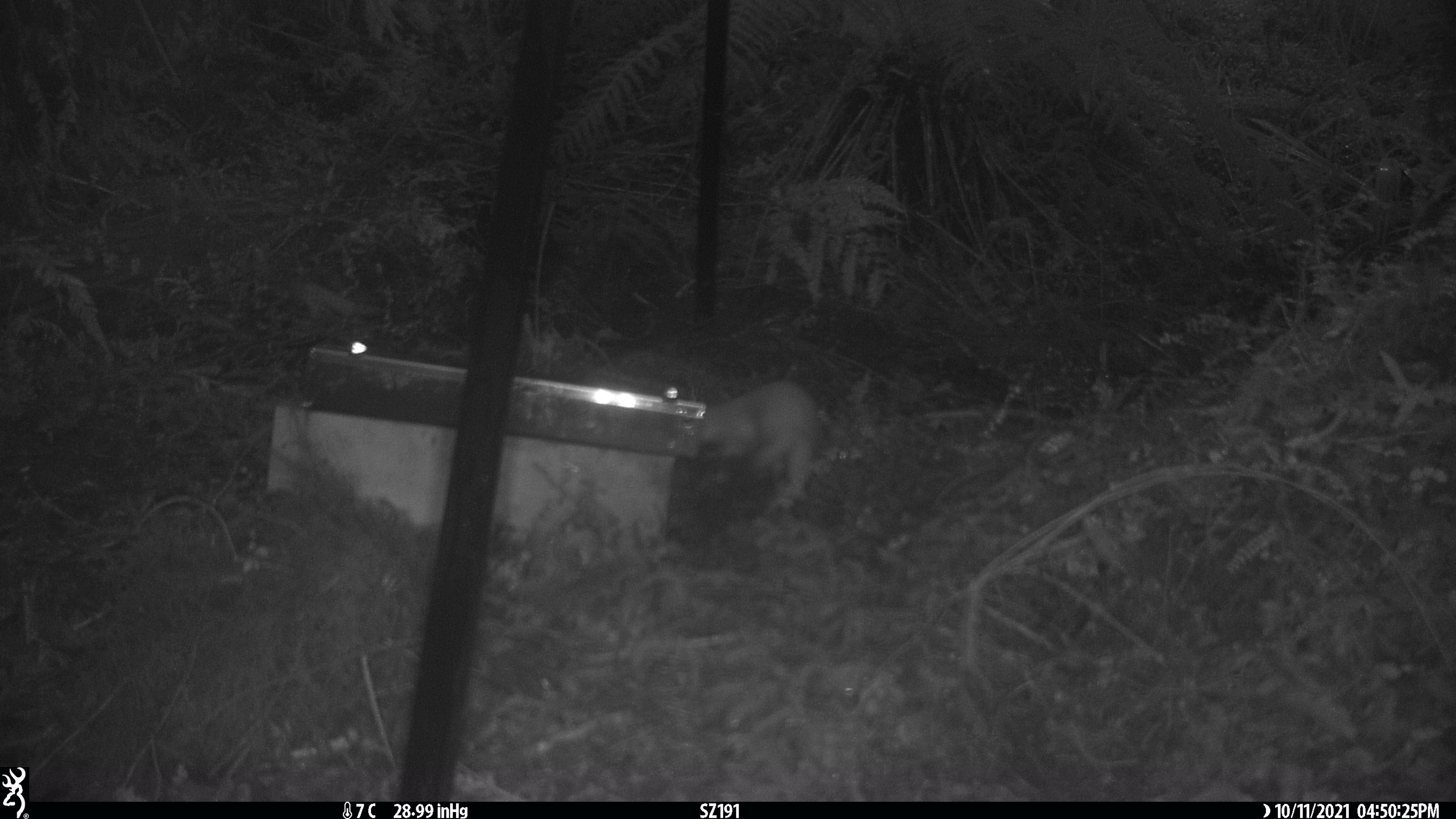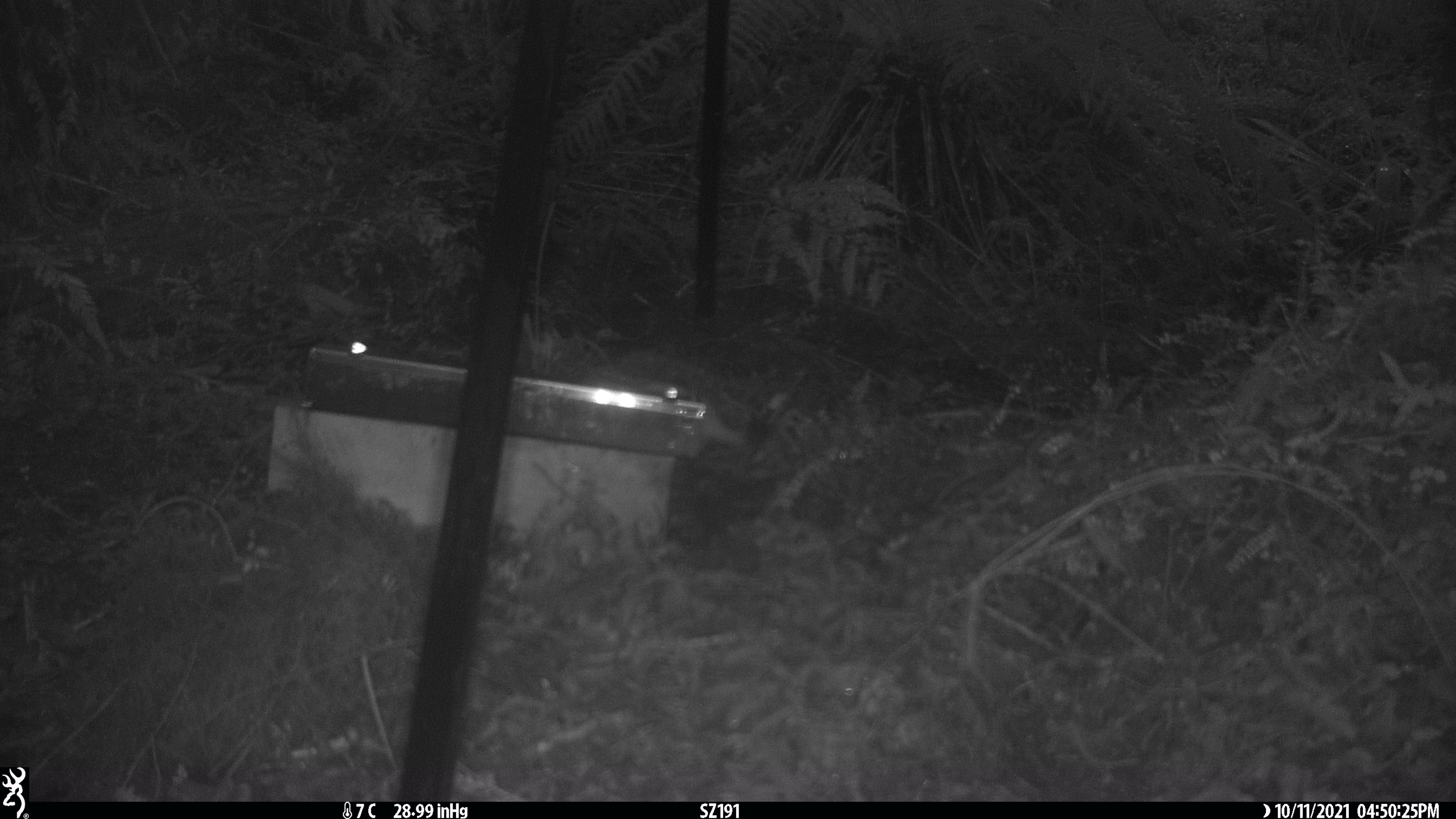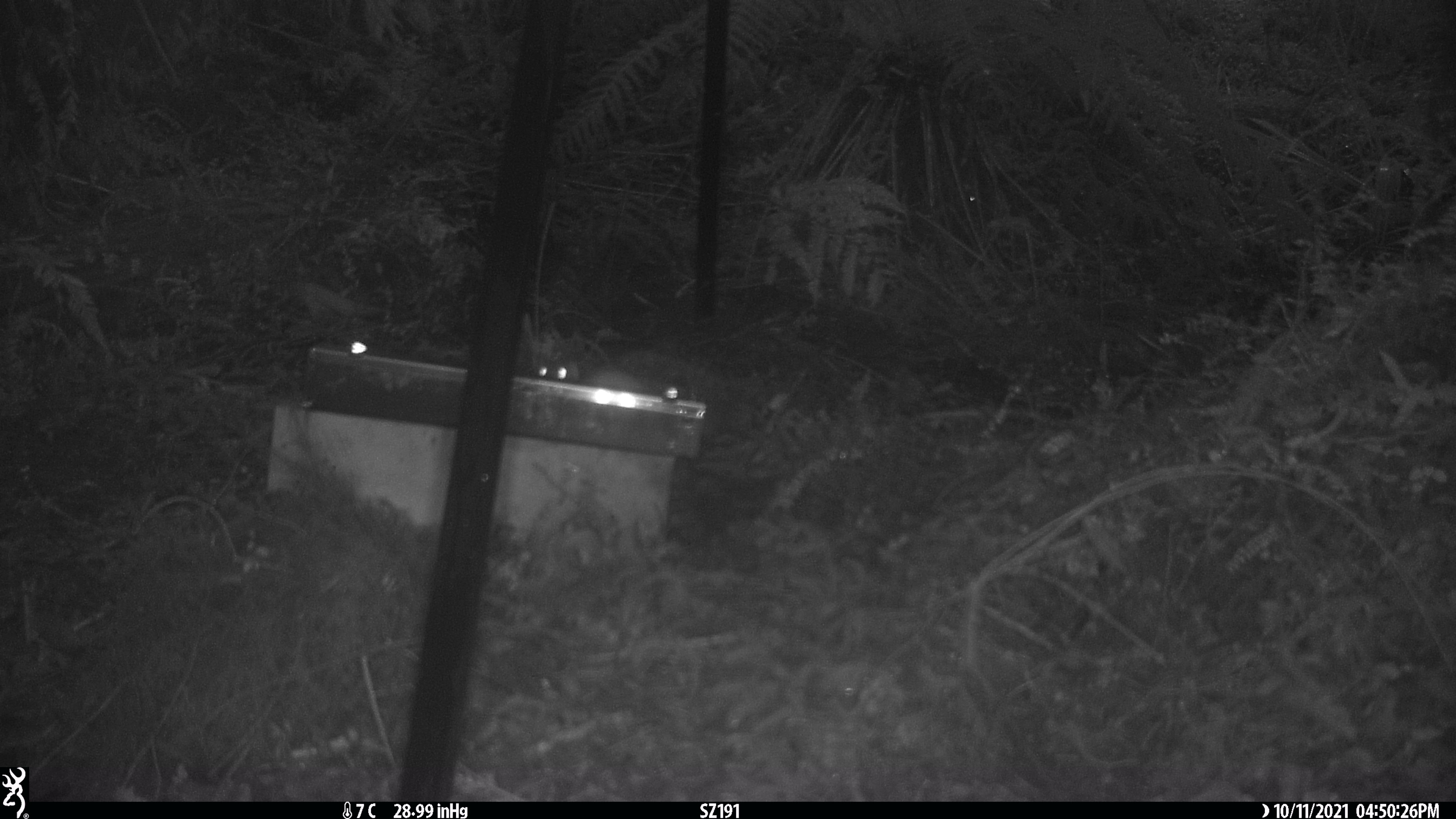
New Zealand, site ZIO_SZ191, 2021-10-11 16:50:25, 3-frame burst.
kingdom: Animalia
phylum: Chordata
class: Mammalia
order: Carnivora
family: Mustelidae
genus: Mustela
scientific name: Mustela erminea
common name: stoat